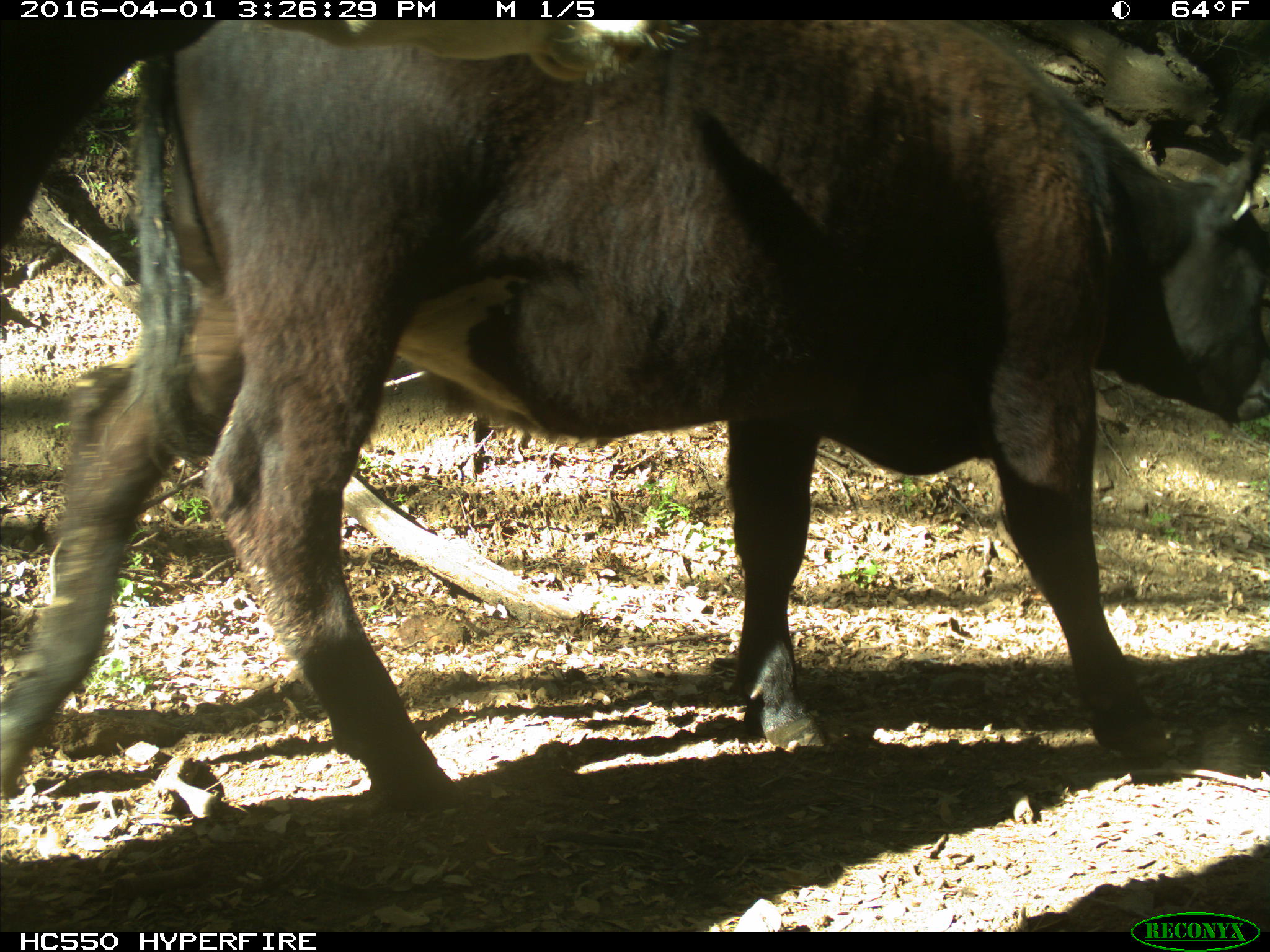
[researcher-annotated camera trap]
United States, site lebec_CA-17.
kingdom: Animalia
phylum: Chordata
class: Mammalia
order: Artiodactyla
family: Bovidae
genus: Bos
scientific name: Bos taurus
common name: domestic cow